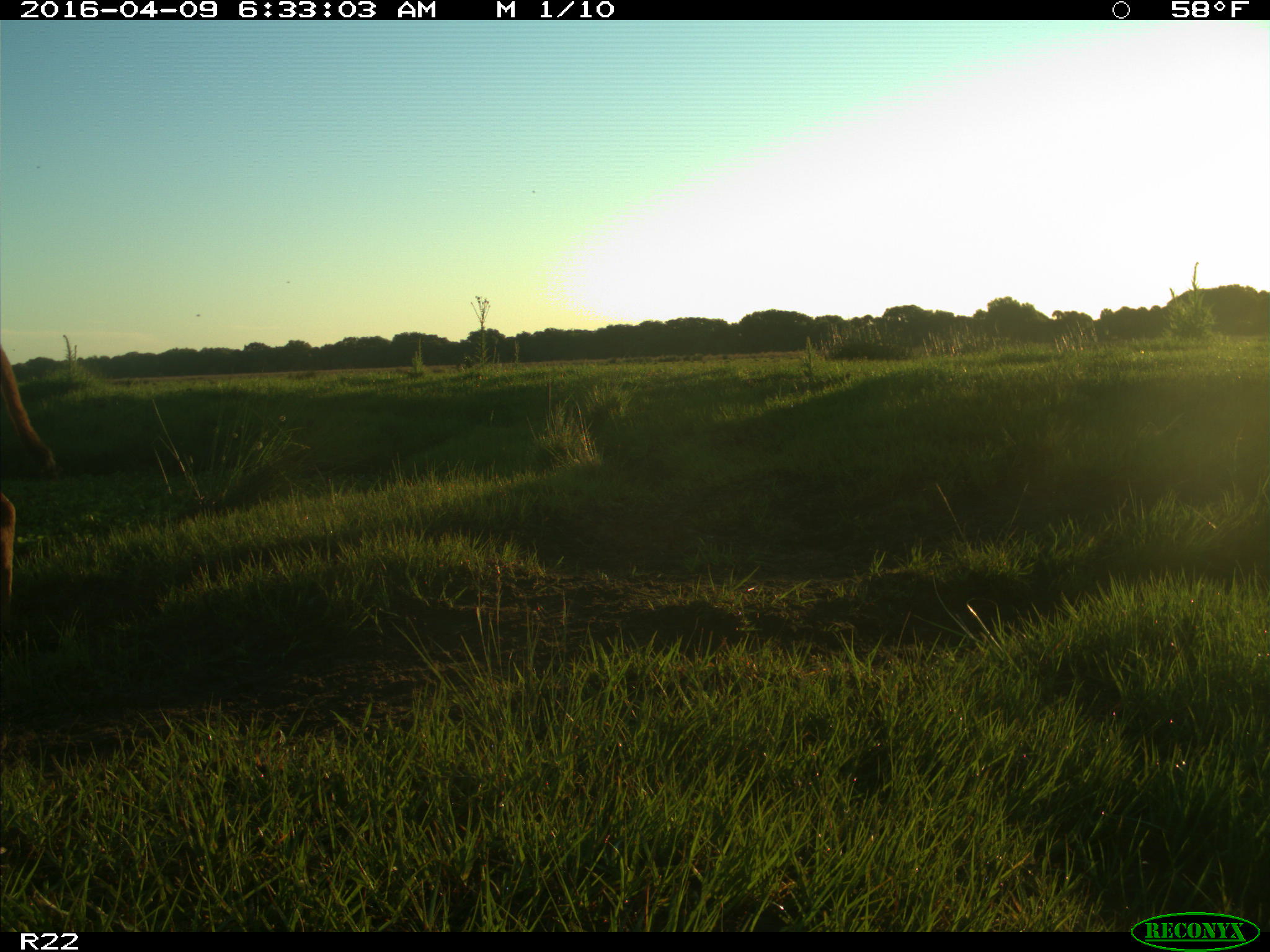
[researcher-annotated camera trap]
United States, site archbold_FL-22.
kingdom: Animalia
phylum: Chordata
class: Mammalia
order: Artiodactyla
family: Bovidae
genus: Bos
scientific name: Bos taurus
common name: domestic cow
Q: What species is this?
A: Bos taurus (domestic cow).